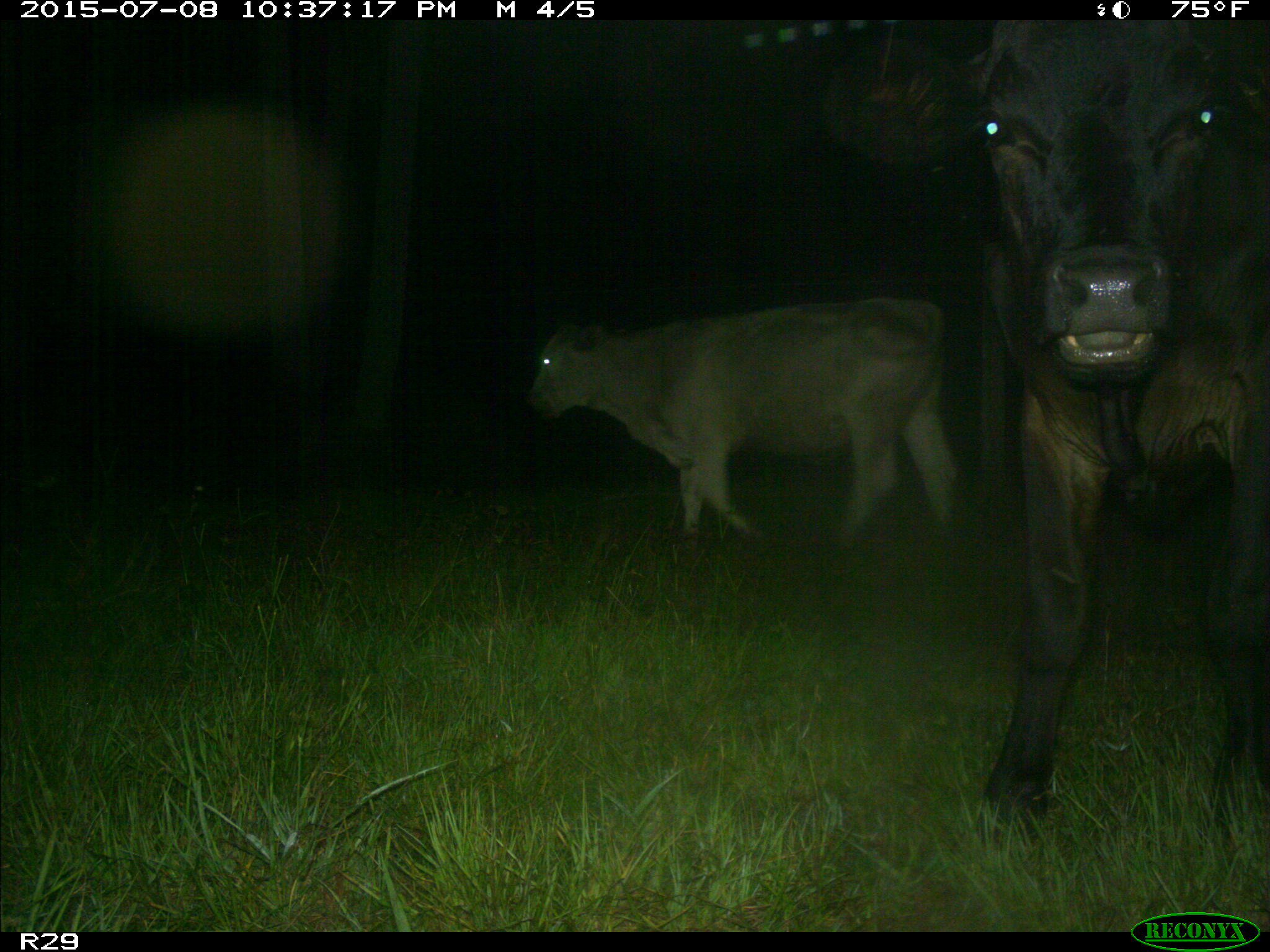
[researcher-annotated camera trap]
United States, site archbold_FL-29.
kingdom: Animalia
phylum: Chordata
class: Mammalia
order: Artiodactyla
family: Bovidae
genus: Bos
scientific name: Bos taurus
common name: domestic cow